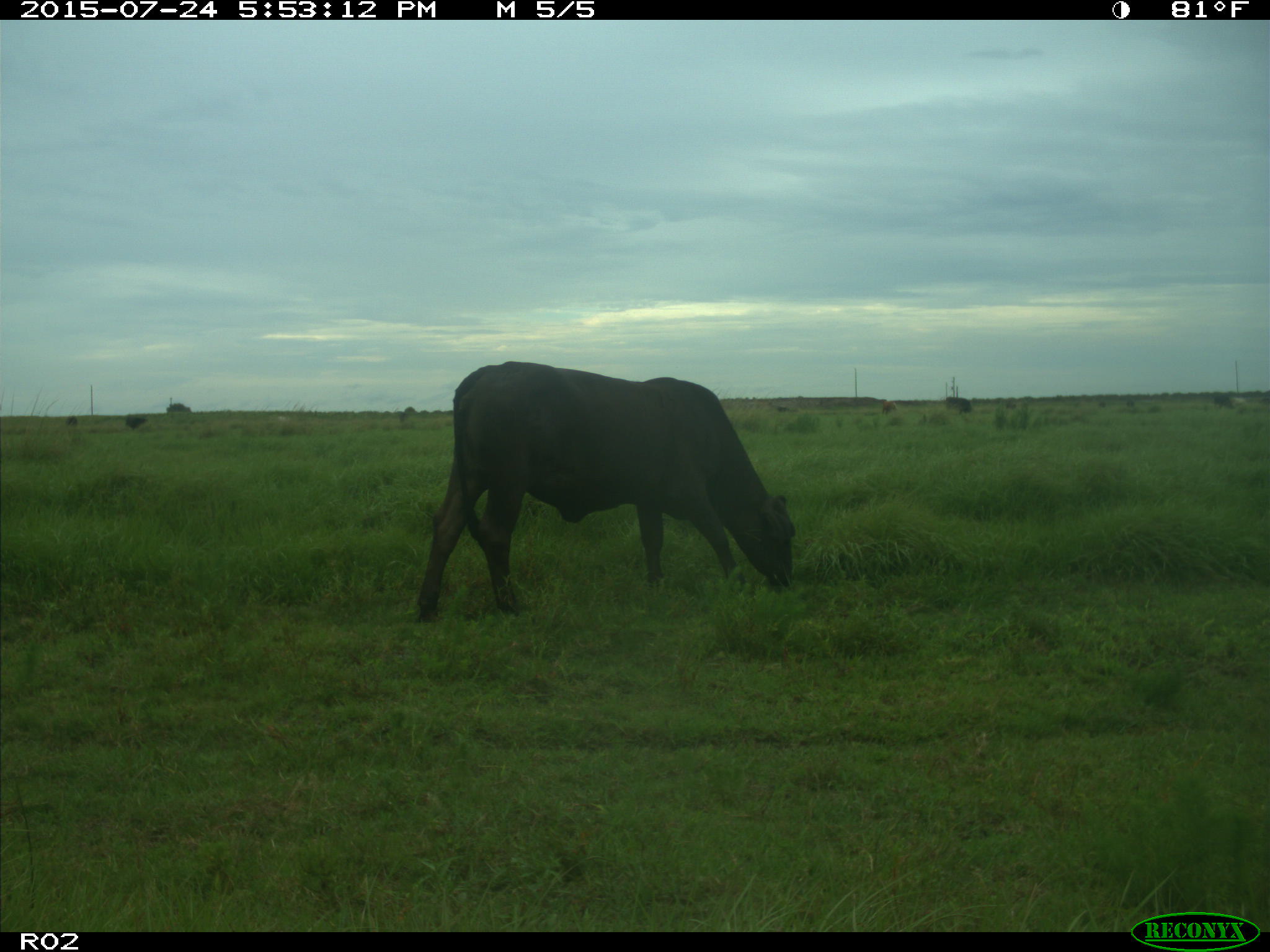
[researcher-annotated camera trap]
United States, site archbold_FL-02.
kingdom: Animalia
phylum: Chordata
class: Mammalia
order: Artiodactyla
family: Bovidae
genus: Bos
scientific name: Bos taurus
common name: domestic cow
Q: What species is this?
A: Bos taurus (domestic cow).